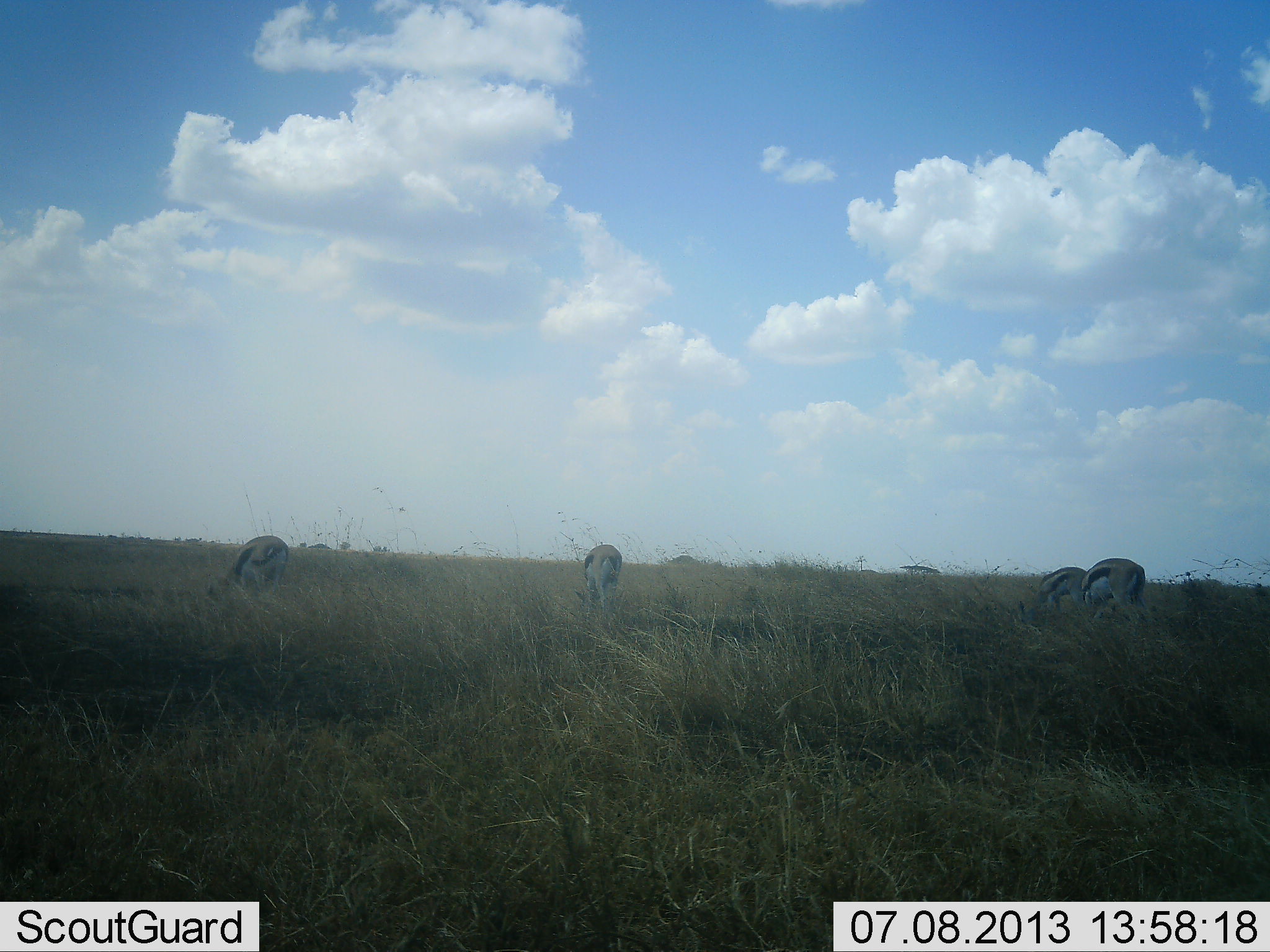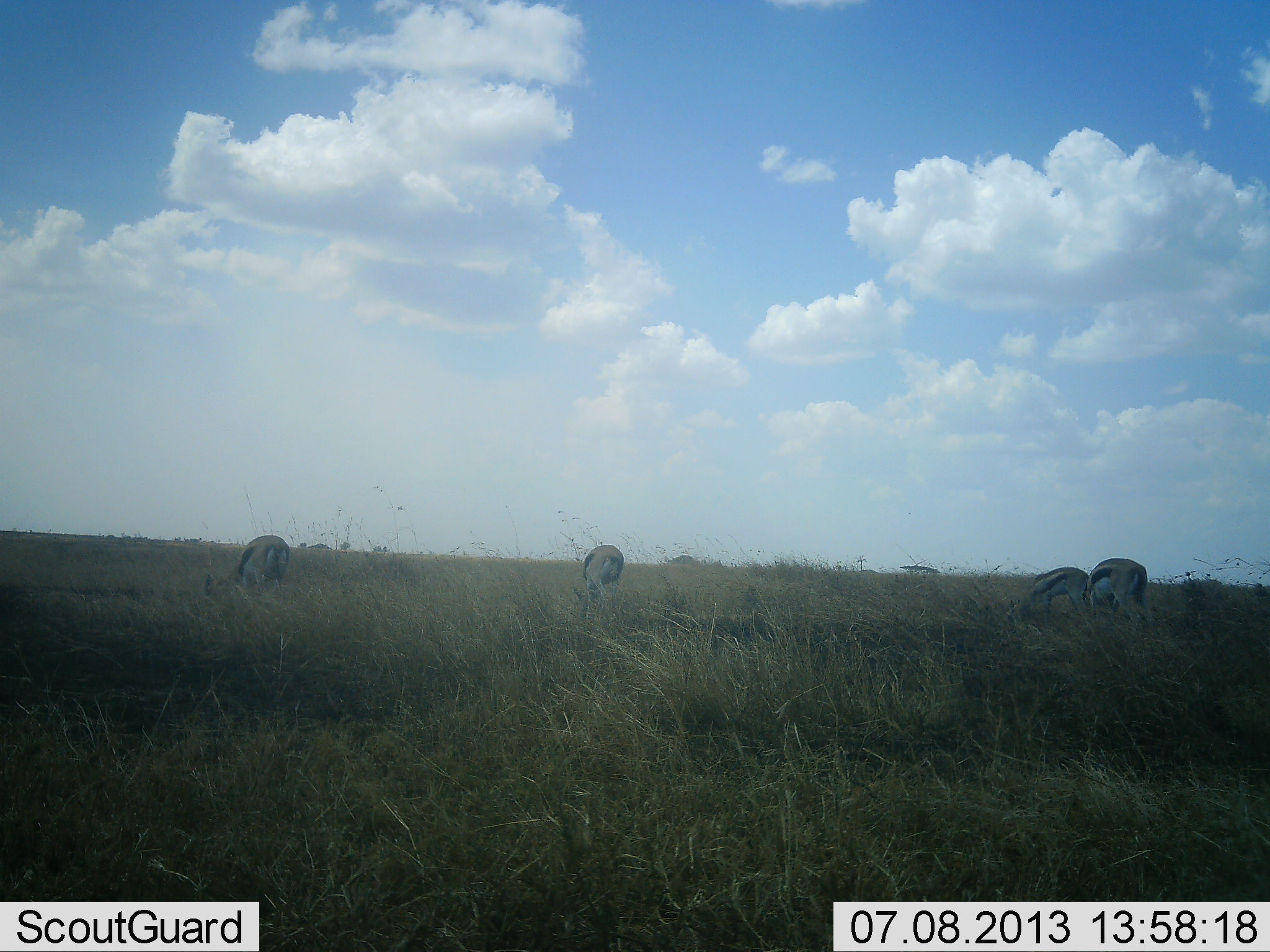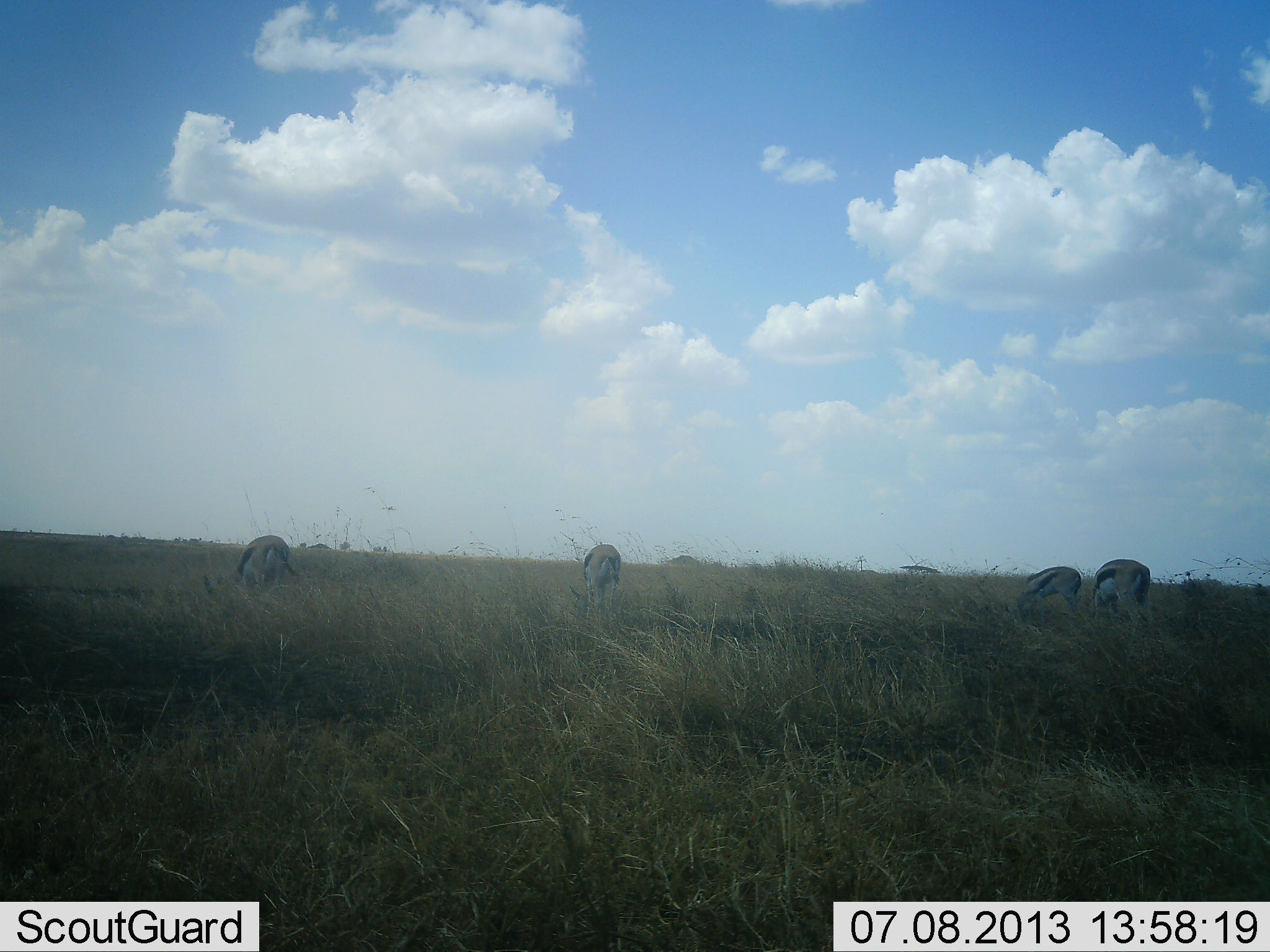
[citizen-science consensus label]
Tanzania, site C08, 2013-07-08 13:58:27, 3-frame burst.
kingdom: Animalia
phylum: Chordata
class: Mammalia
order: Artiodactyla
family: Bovidae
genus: Eudorcas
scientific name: Eudorcas thomsonii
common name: thomson's gazelle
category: gazellethomsons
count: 4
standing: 12%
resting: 0%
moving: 4%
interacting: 0%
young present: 0%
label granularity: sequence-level